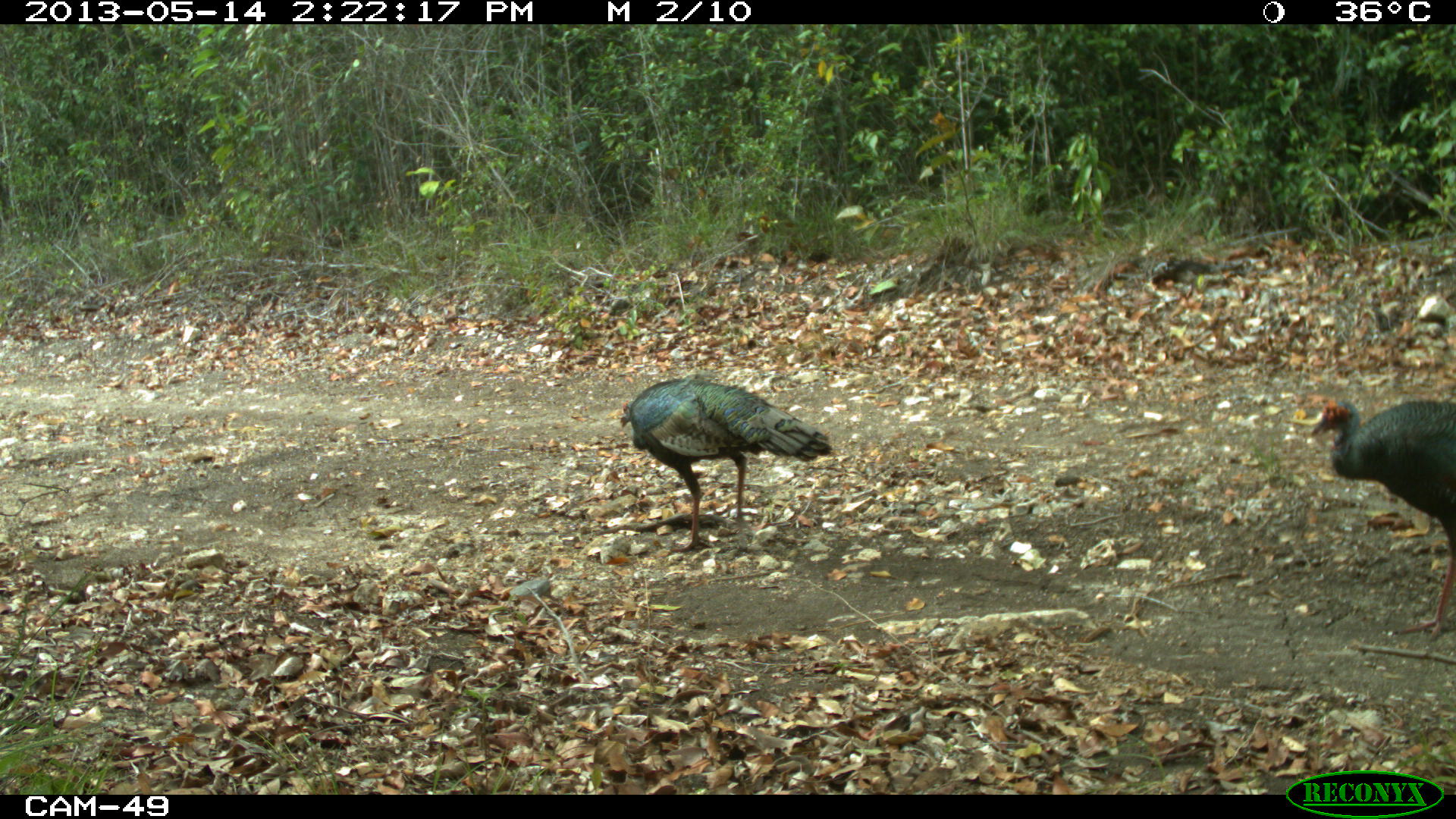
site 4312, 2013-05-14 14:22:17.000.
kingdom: Animalia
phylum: Chordata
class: Aves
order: Galliformes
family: Phasianidae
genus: Meleagris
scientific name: Meleagris ocellata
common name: ocellated turkey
Meleagris ocellata (ocellated turkey), count 4.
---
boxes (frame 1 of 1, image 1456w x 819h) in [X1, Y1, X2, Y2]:
meleagris ocellata: [618, 376, 831, 548]; [1310, 399, 1456, 642]